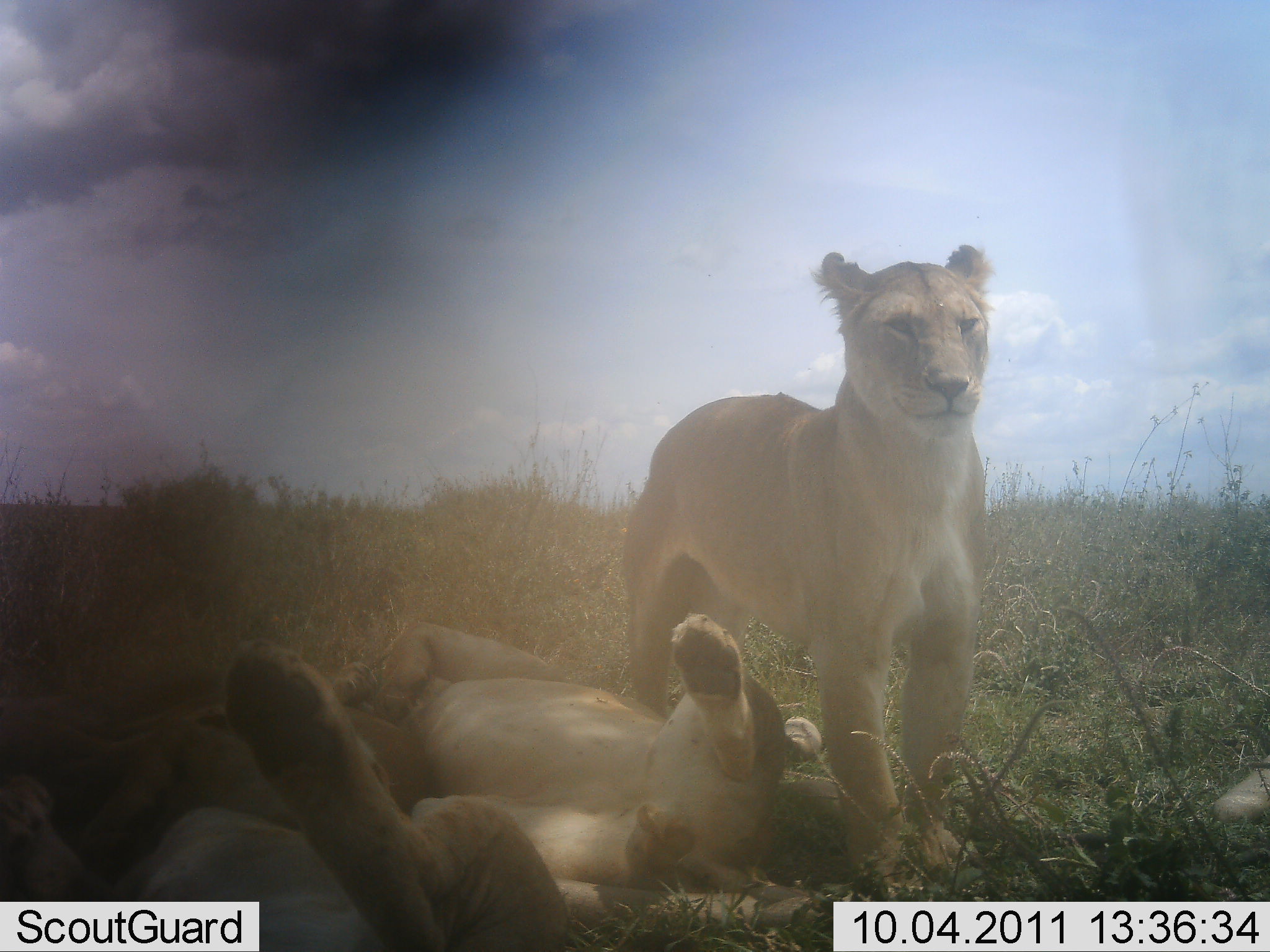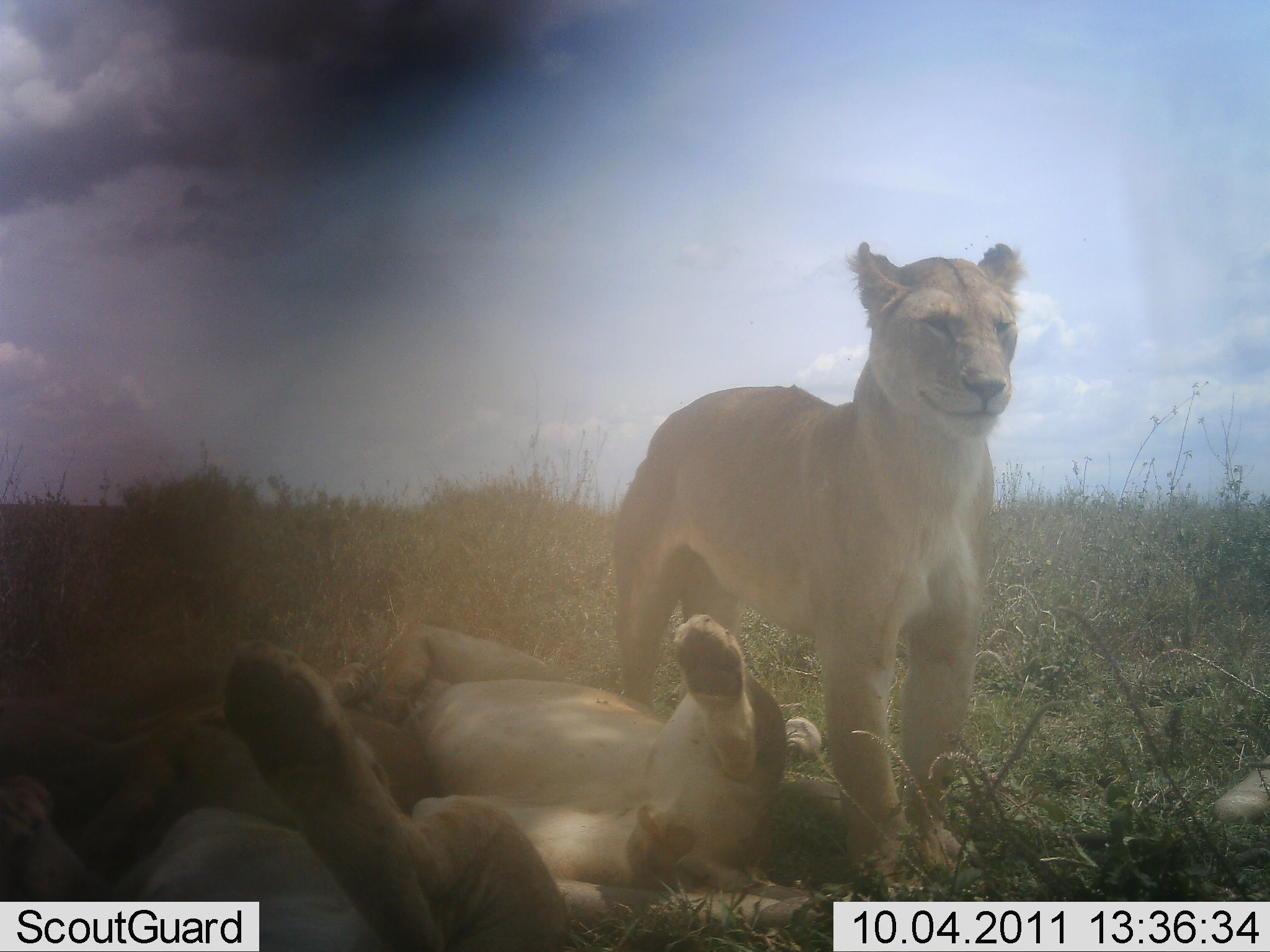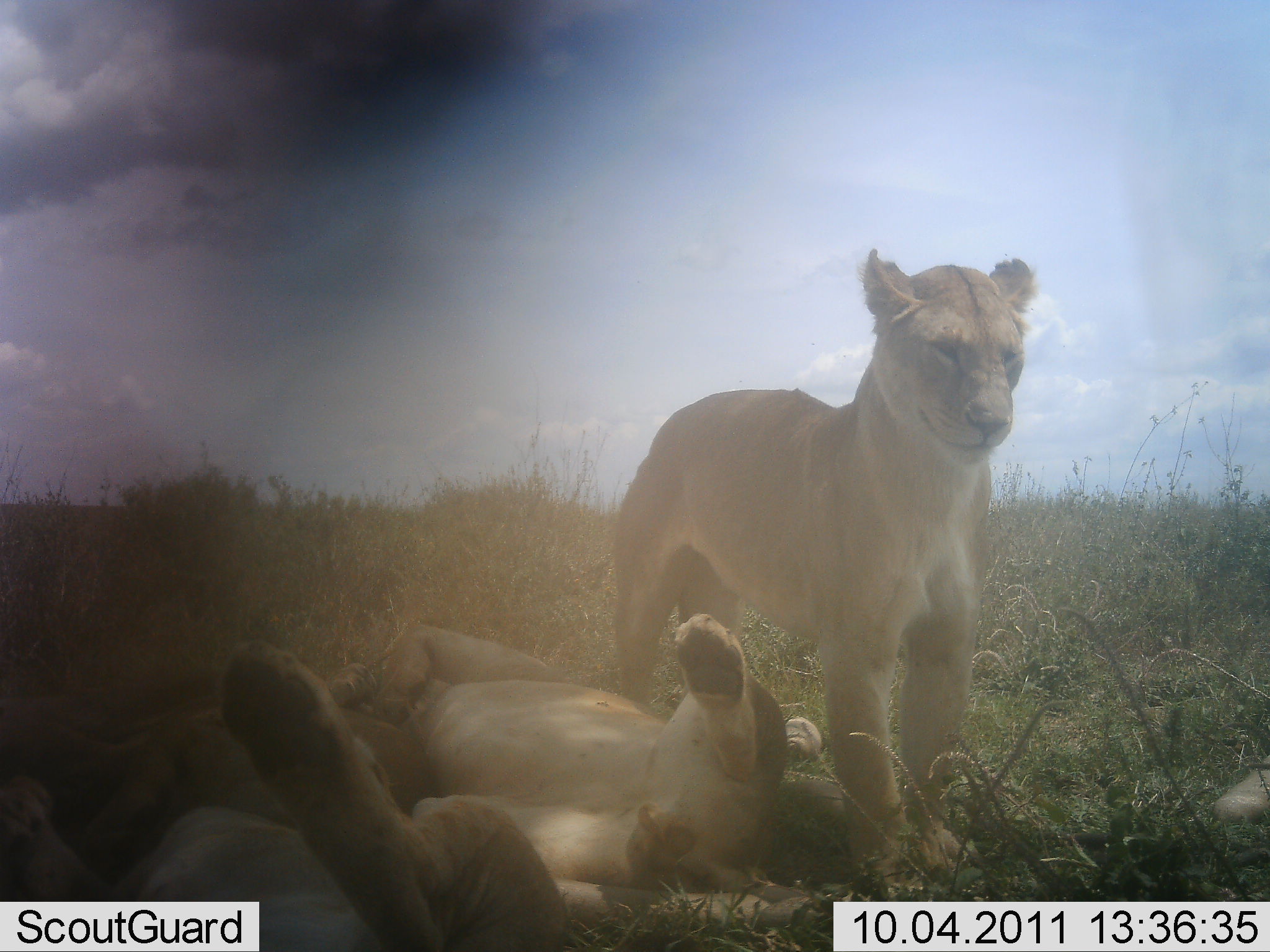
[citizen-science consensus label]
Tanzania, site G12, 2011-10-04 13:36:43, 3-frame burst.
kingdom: Animalia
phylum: Chordata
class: Mammalia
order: Carnivora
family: Felidae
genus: Panthera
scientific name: Panthera leo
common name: lion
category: lionfemale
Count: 3.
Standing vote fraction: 65%.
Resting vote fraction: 100%.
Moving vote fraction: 0%.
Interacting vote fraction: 18%.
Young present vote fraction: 29%.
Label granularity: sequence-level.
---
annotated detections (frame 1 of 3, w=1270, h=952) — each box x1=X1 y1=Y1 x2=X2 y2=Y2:
animal: x1=618 y1=243 x2=998 y2=902; x1=0 y1=633 x2=575 y2=951; x1=331 y1=611 x2=824 y2=952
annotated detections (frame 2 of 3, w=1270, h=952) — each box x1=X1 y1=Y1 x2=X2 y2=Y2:
animal: x1=606 y1=239 x2=1027 y2=879; x1=1 y1=636 x2=576 y2=951; x1=328 y1=613 x2=833 y2=934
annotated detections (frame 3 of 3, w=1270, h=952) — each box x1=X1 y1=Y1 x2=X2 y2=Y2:
animal: x1=616 y1=247 x2=1041 y2=894; x1=0 y1=635 x2=581 y2=951; x1=318 y1=616 x2=835 y2=933